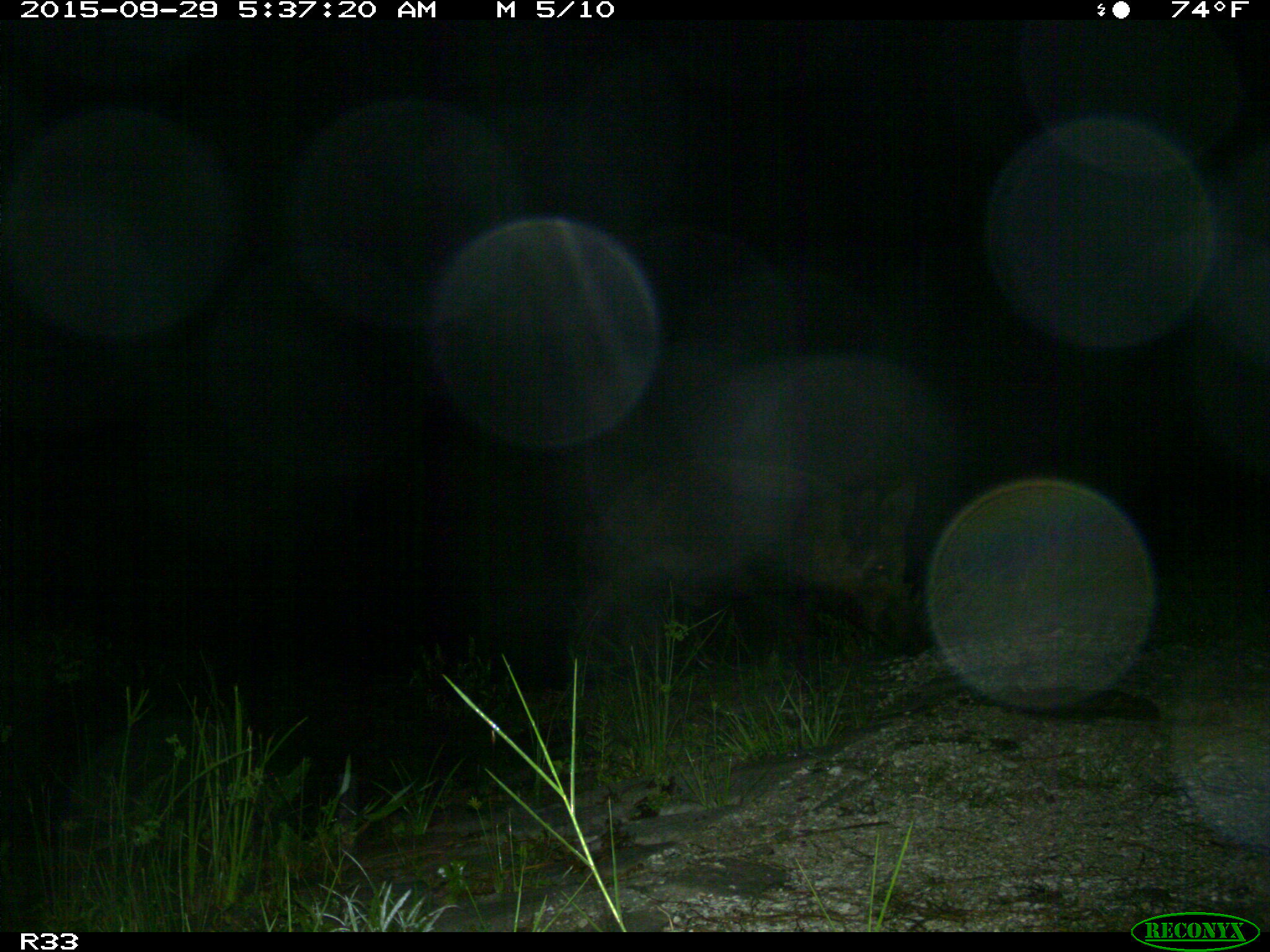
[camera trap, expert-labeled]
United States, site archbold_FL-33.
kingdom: Animalia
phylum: Chordata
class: Mammalia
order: Artiodactyla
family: Suidae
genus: Sus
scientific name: Sus scrofa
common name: wild boar